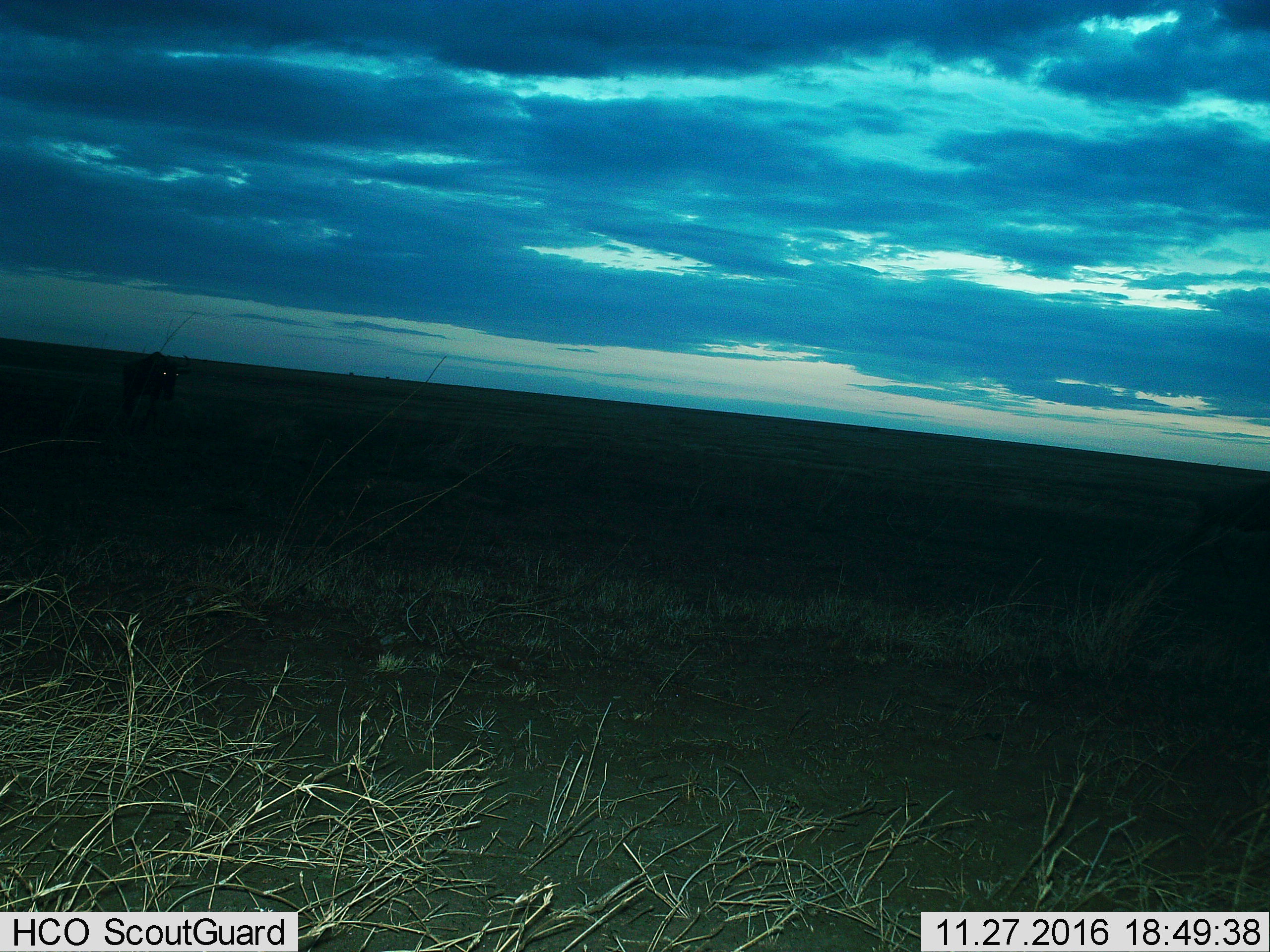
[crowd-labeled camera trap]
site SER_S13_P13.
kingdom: Animalia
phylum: Chordata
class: Mammalia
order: Artiodactyla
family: Bovidae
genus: Connochaetes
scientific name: Connochaetes taurinus taurinus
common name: blue wildebeest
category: wildebeestblue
Wildebeestblue (blue wildebeest) (Connochaetes taurinus taurinus), count 1. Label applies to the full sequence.